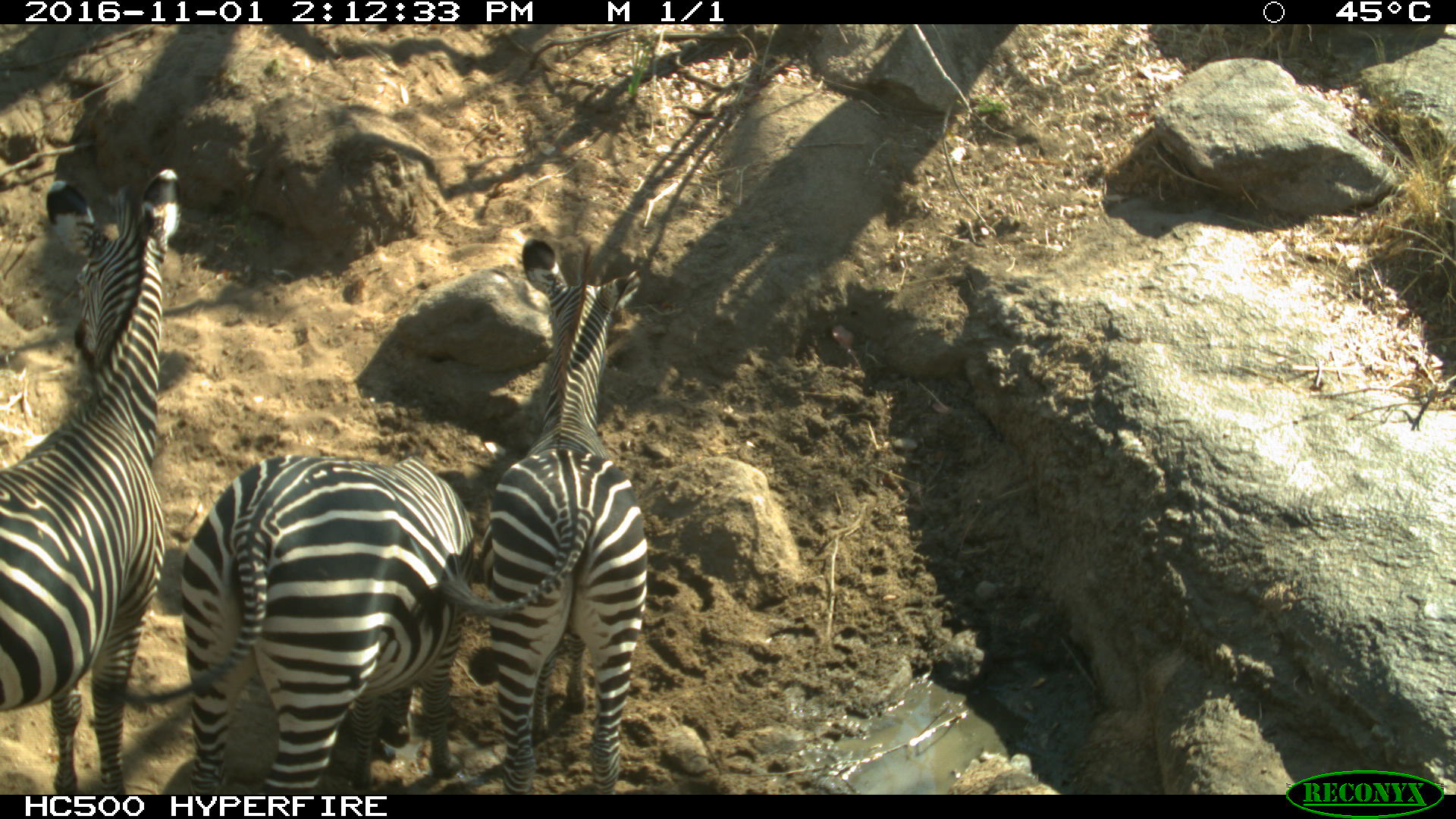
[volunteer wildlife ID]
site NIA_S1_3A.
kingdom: Animalia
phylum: Chordata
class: Mammalia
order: Perissodactyla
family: Equidae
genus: Equus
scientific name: Equus quagga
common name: plains zebra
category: zebraplains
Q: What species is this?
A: Zebraplains (plains zebra) (Equus quagga).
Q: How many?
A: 3.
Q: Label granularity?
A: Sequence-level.